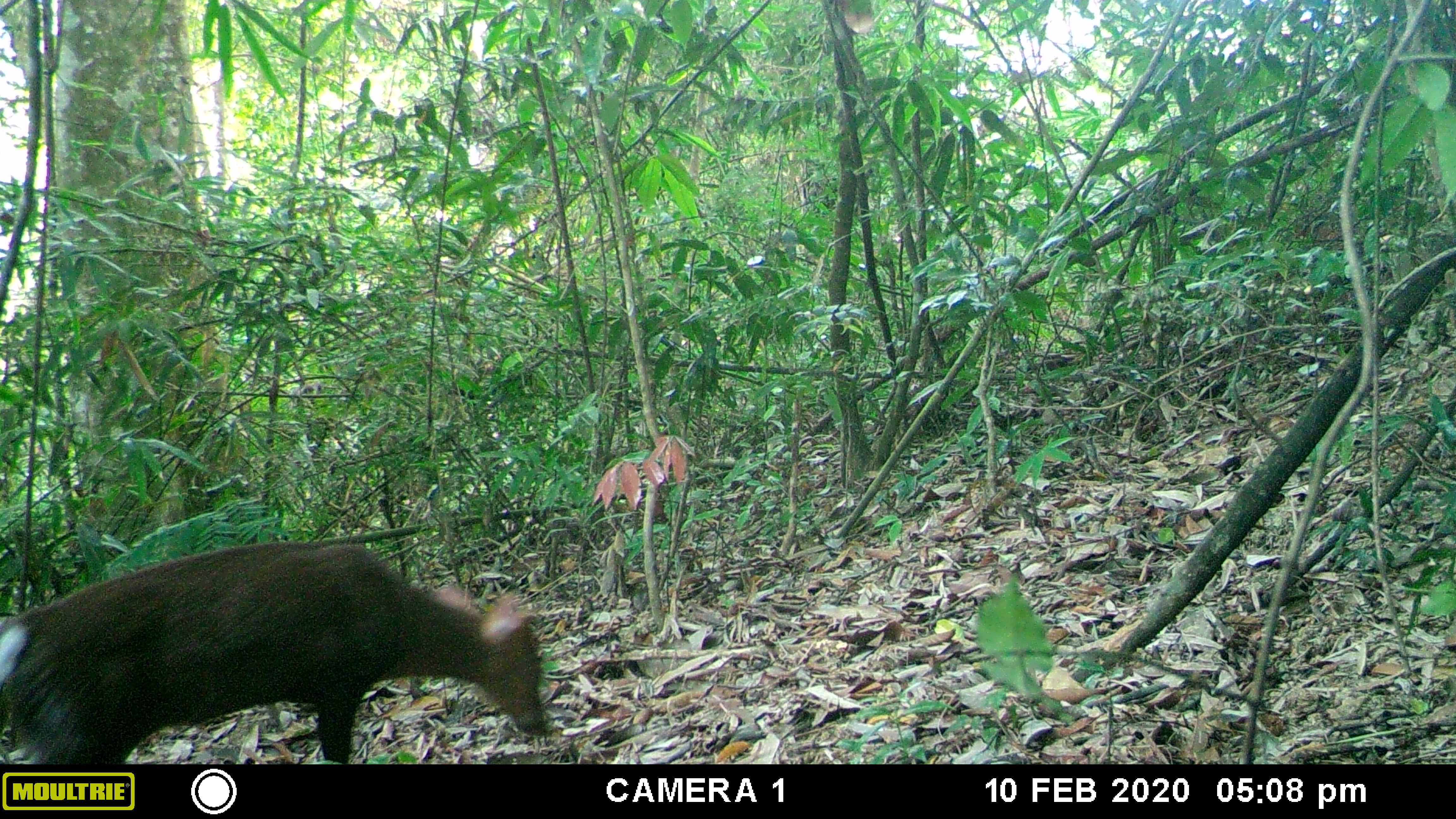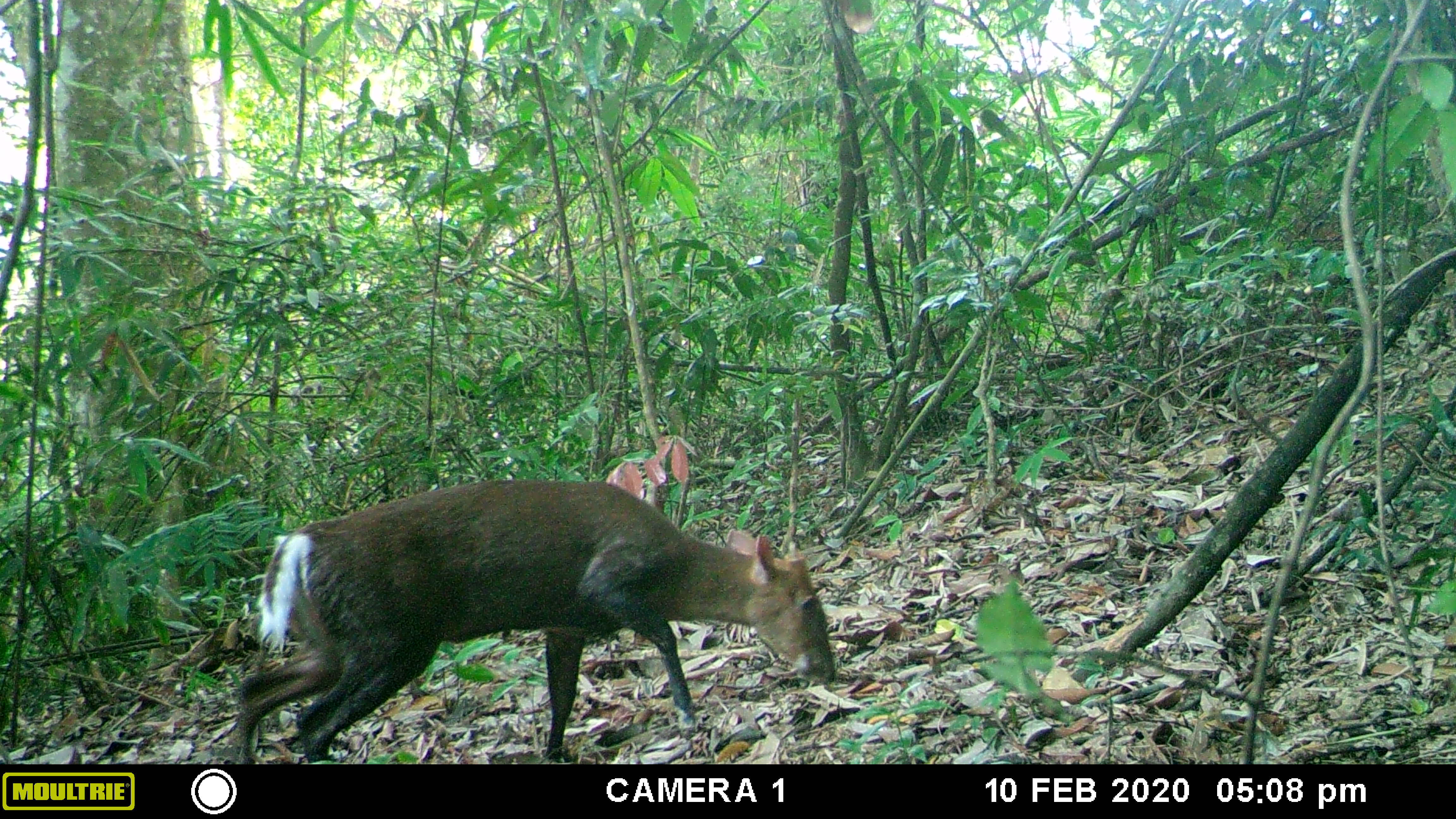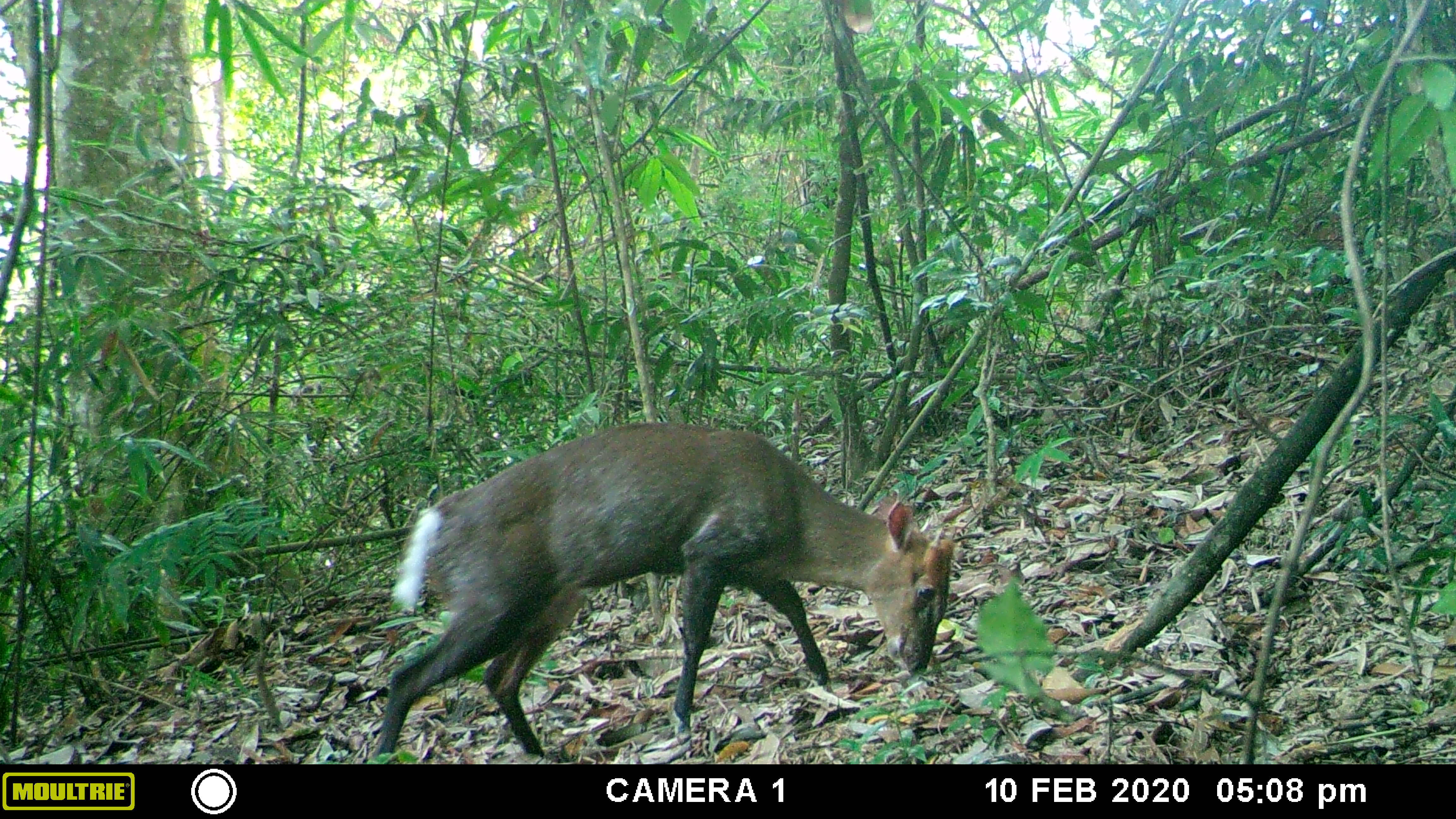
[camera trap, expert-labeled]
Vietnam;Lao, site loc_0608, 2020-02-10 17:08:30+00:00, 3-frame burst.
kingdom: Animalia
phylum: Chordata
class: Mammalia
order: Artiodactyla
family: Cervidae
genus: Muntiacus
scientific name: Muntiacus rooseveltorum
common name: roosevelt's muntjac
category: roosevelts muntjac group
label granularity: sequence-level